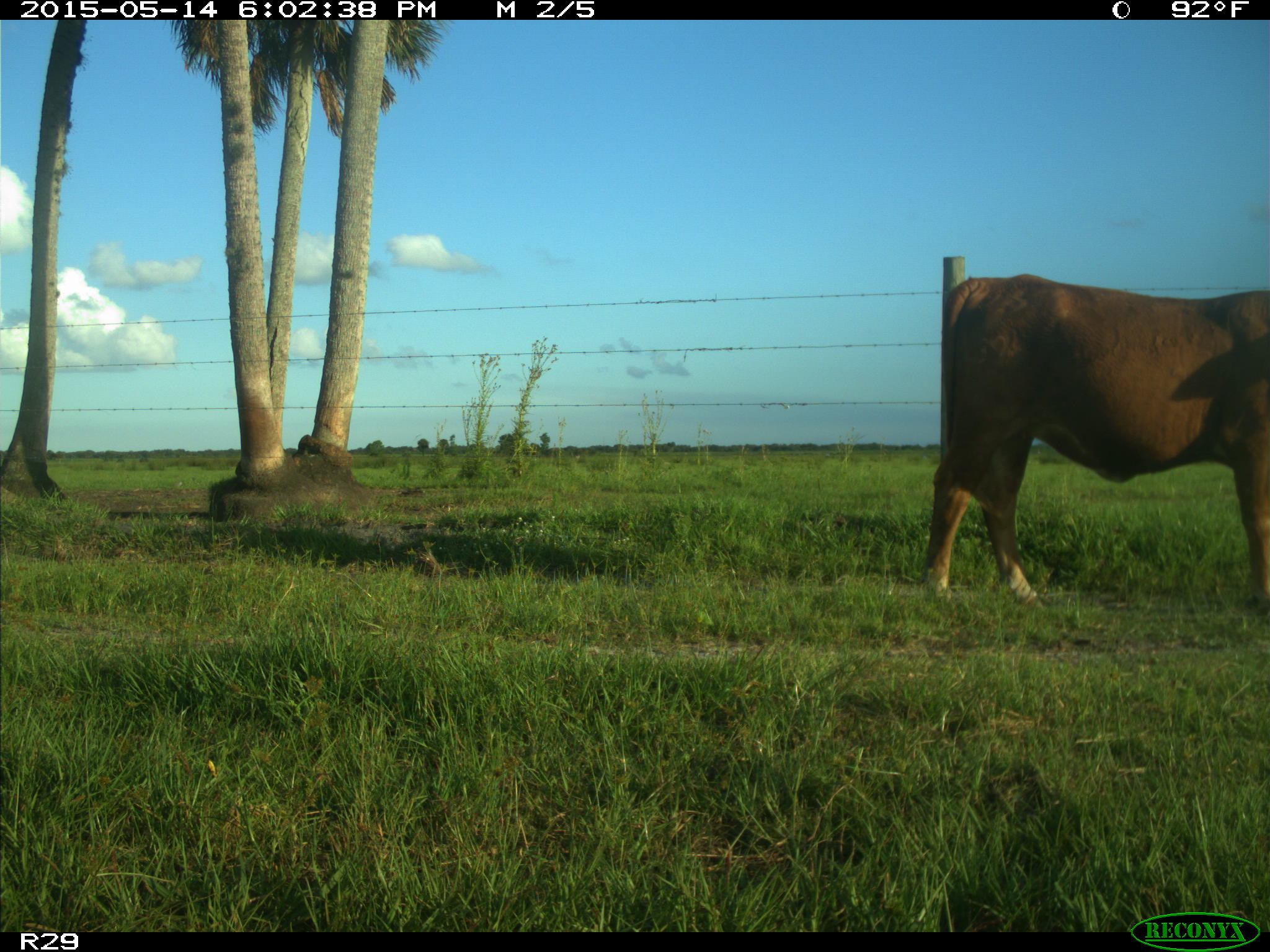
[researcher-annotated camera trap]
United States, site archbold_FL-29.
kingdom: Animalia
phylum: Chordata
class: Mammalia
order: Artiodactyla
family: Bovidae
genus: Bos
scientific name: Bos taurus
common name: domestic cow